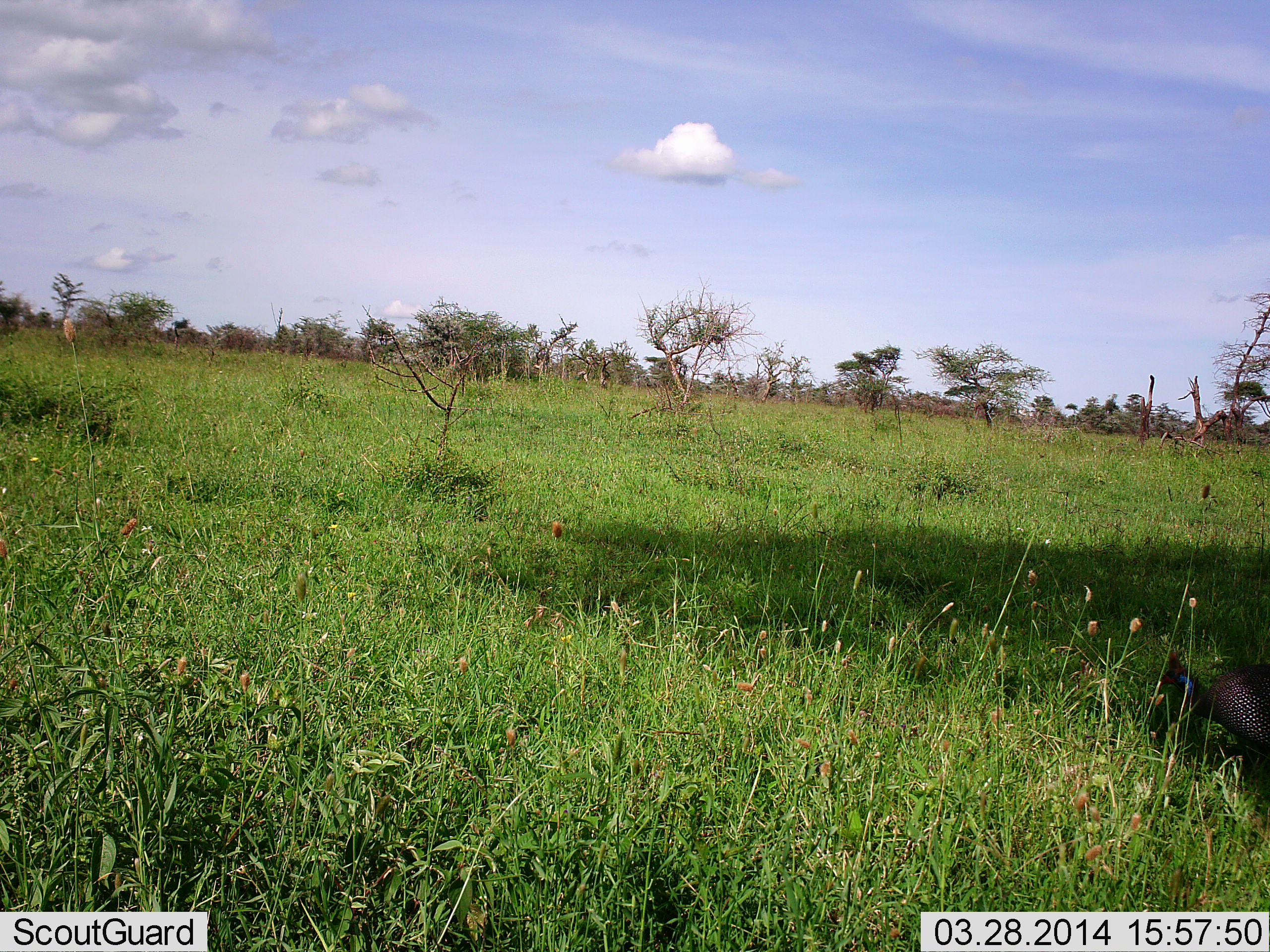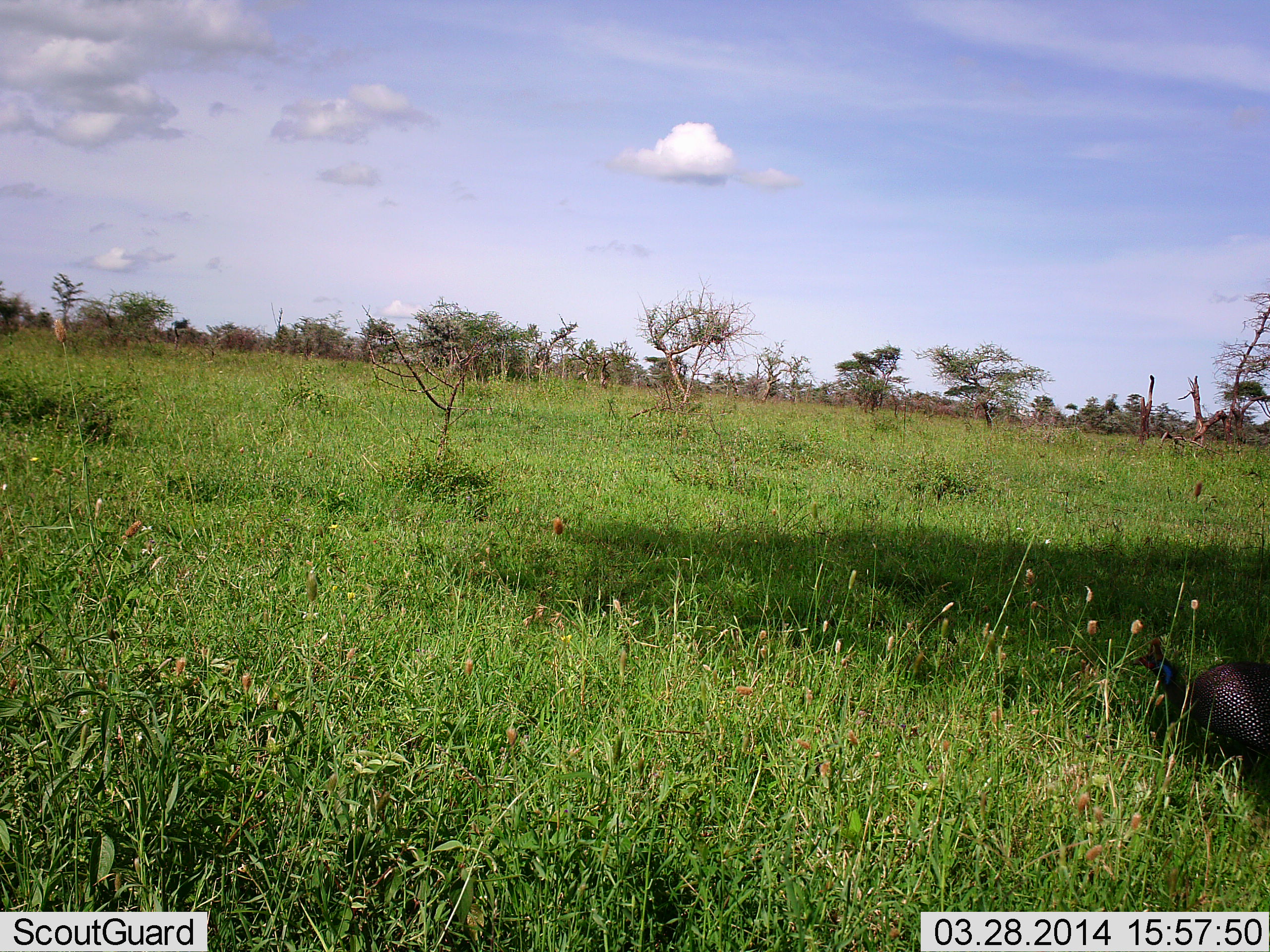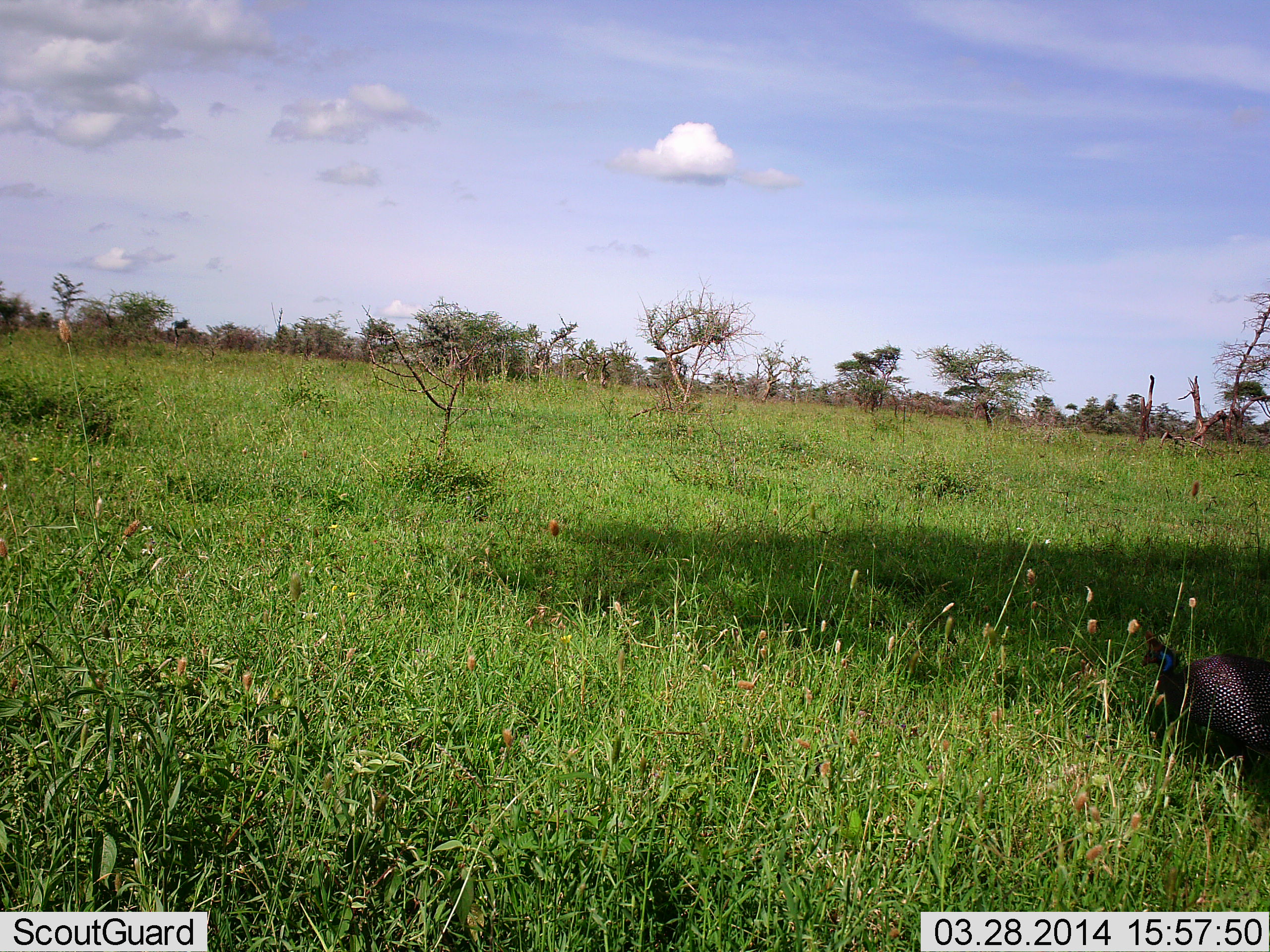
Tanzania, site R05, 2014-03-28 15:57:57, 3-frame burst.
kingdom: Animalia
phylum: Chordata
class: Aves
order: Galliformes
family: Numididae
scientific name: Numididae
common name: guinea fowl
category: guineafowl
Guineafowl (guinea fowl) (Numididae), count 1. Behavior (volunteer vote fractions): standing 70%, resting 0%, moving 20%, interacting 0%. Young present (vote fraction): 0%. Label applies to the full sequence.